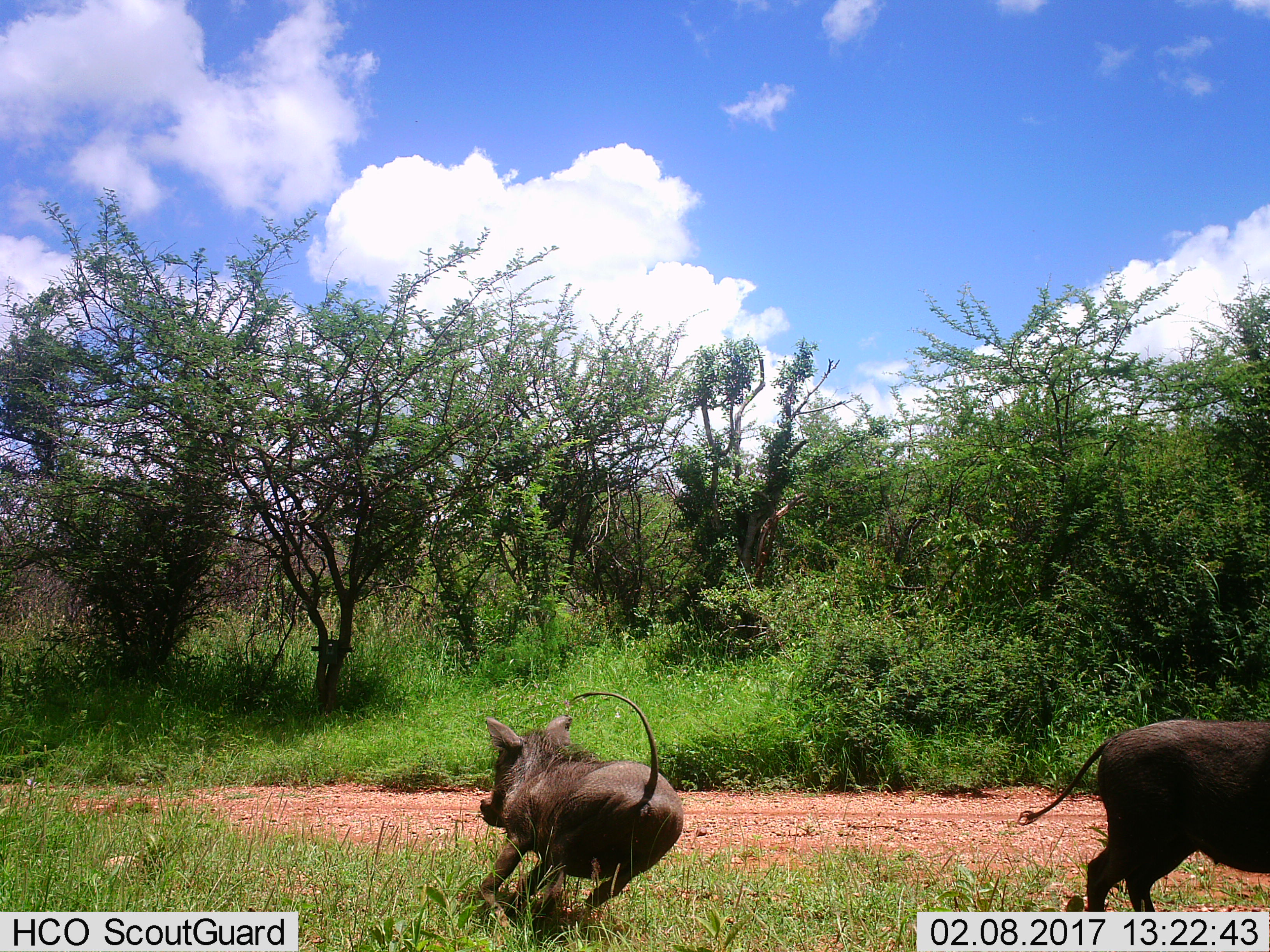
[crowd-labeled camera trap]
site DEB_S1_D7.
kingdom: Animalia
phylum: Chordata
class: Mammalia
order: Artiodactyla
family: Suidae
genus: Phacochoerus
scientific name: Phacochoerus africanus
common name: warthog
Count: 2.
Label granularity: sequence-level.